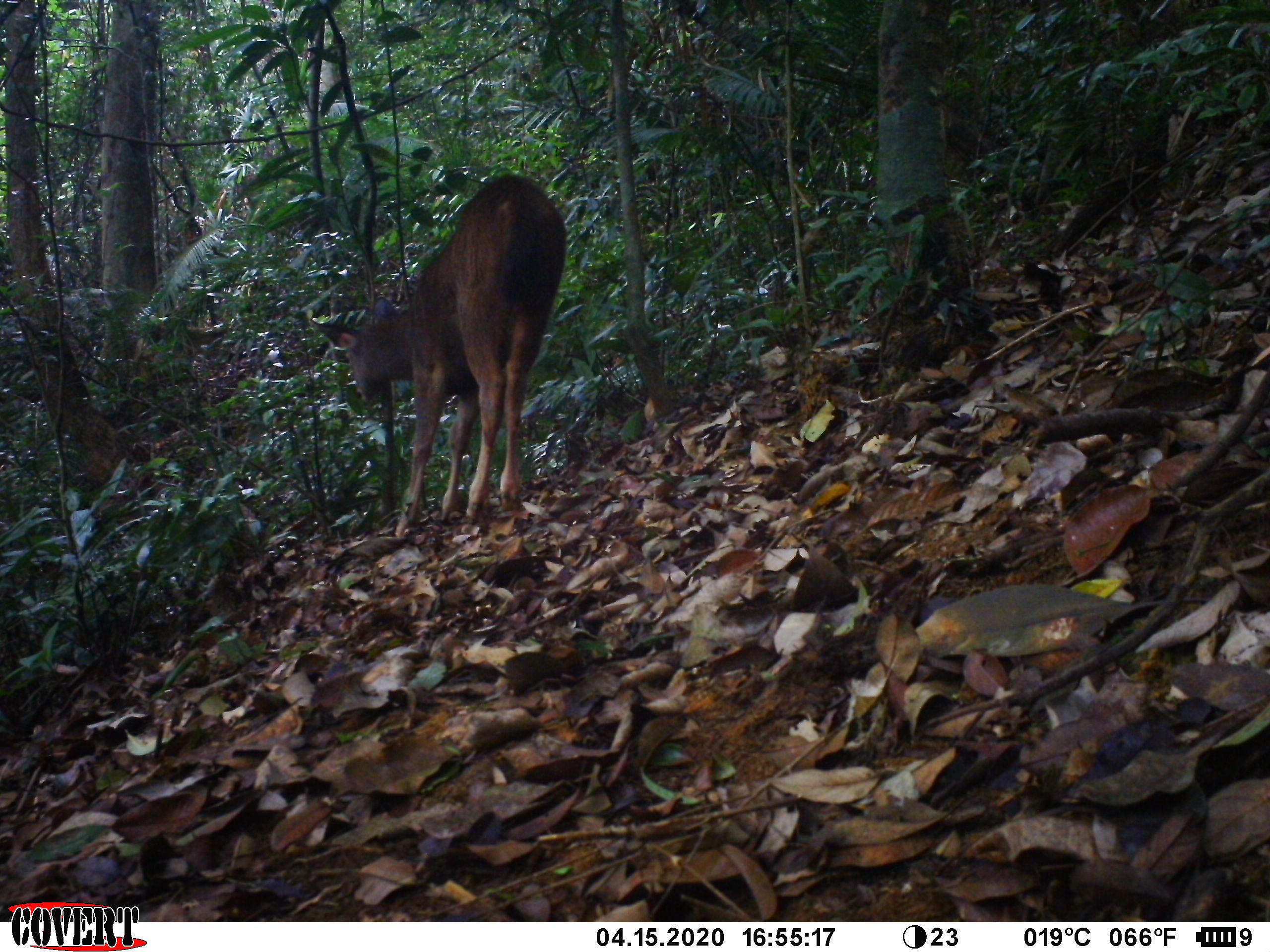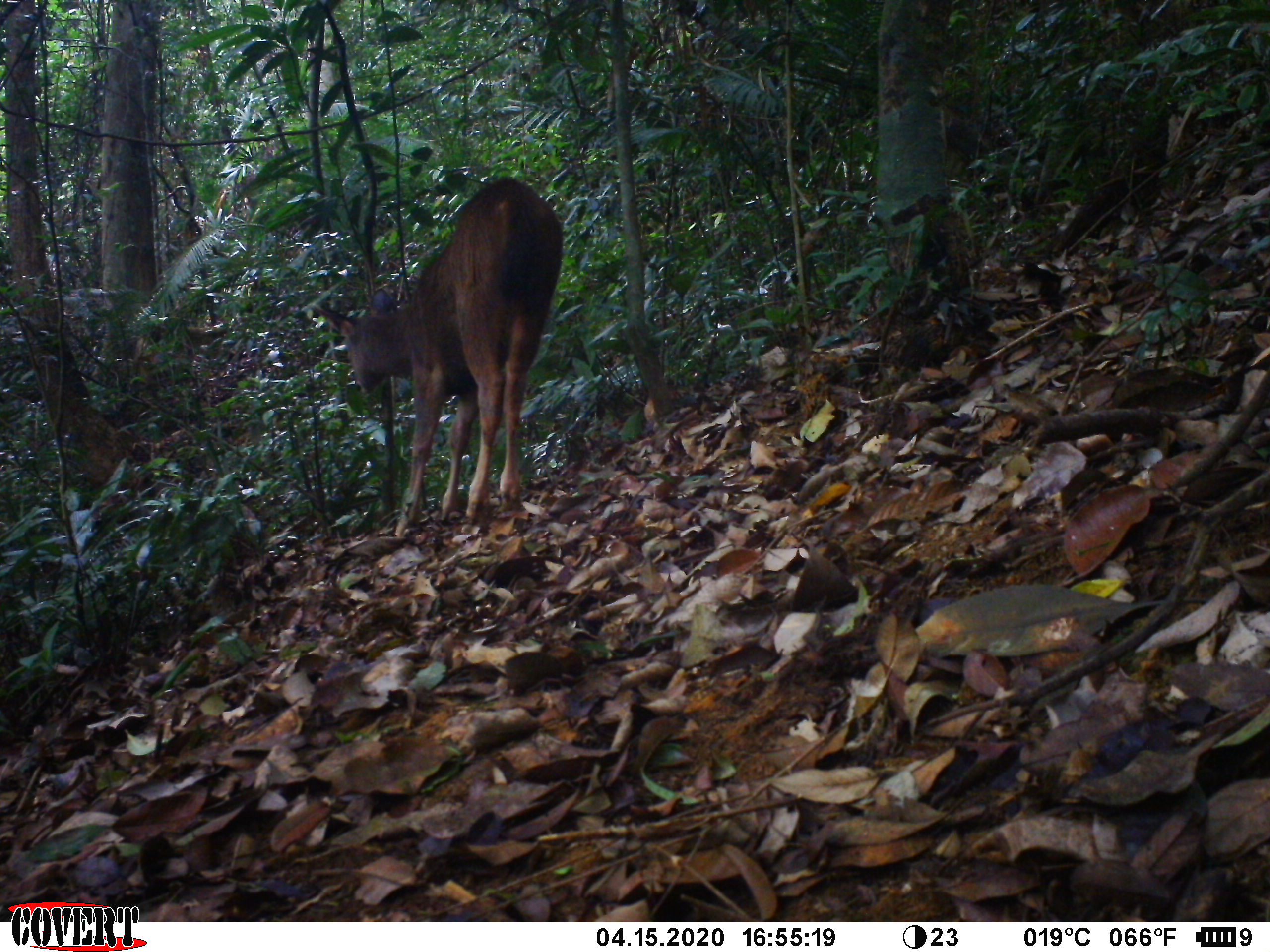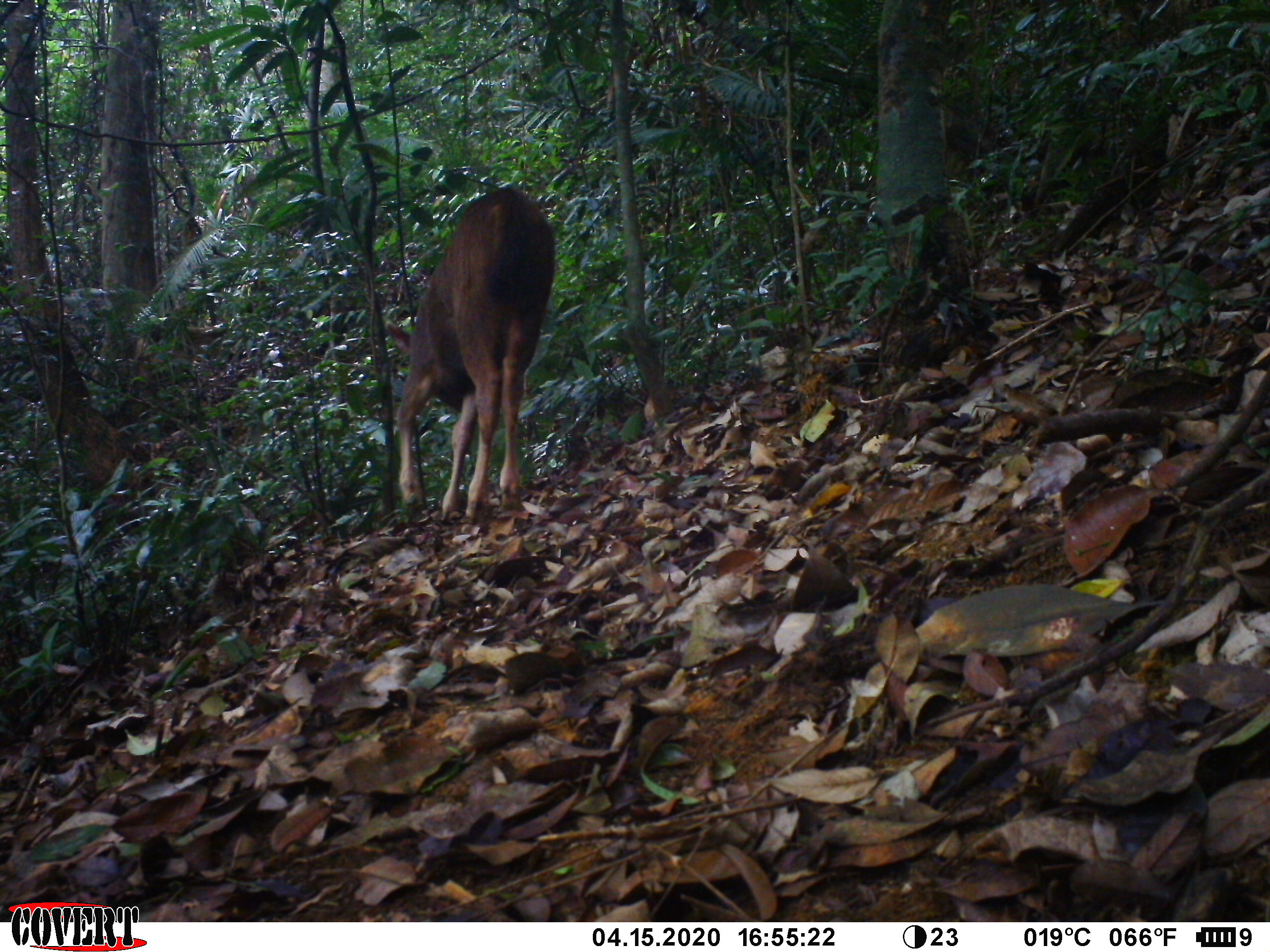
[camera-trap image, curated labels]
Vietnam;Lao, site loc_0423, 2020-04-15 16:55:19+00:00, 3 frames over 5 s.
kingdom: Animalia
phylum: Chordata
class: Mammalia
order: Artiodactyla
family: Cervidae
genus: Rusa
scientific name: Rusa unicolor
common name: sambar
Sambar (Rusa unicolor). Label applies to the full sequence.